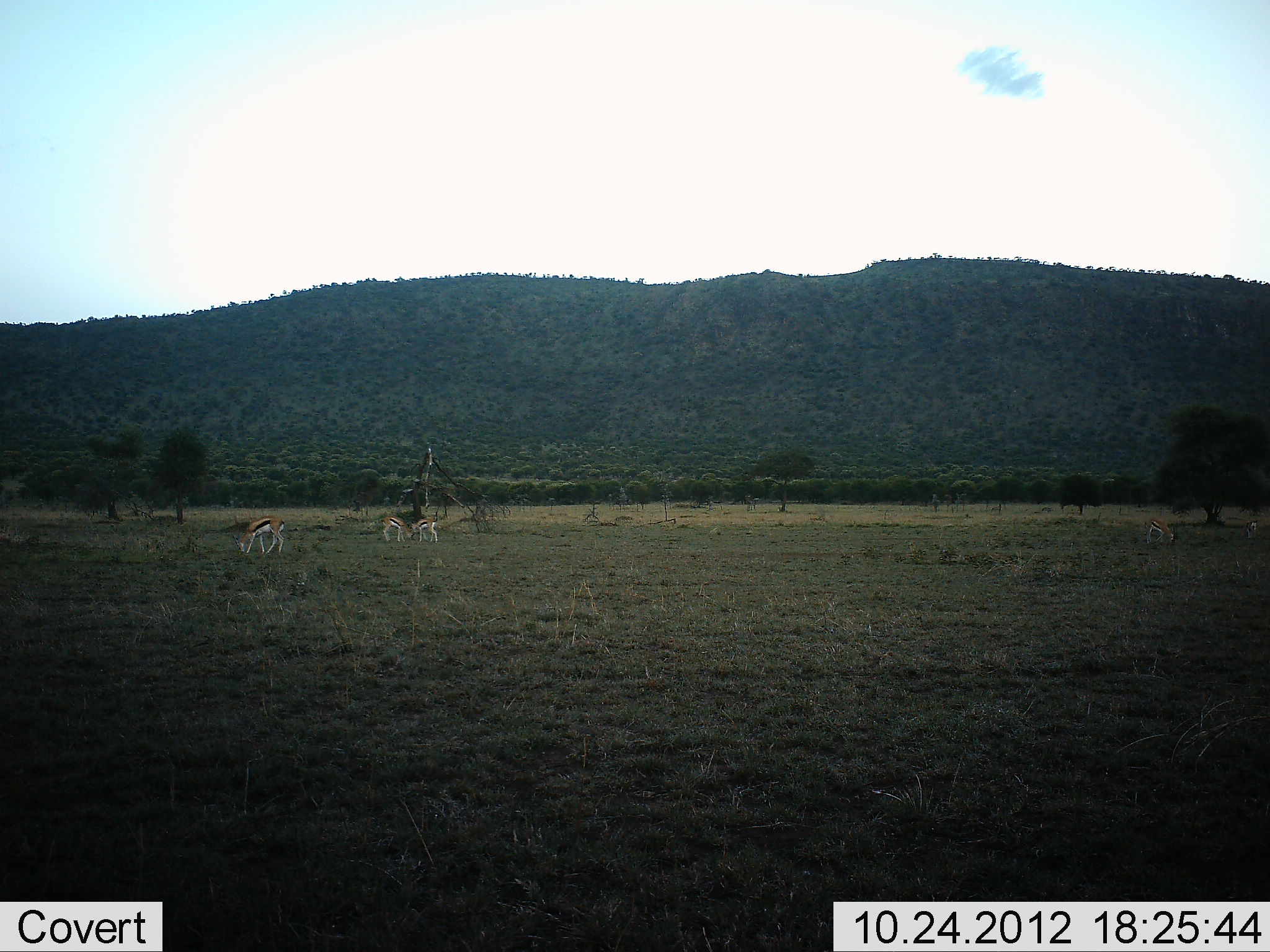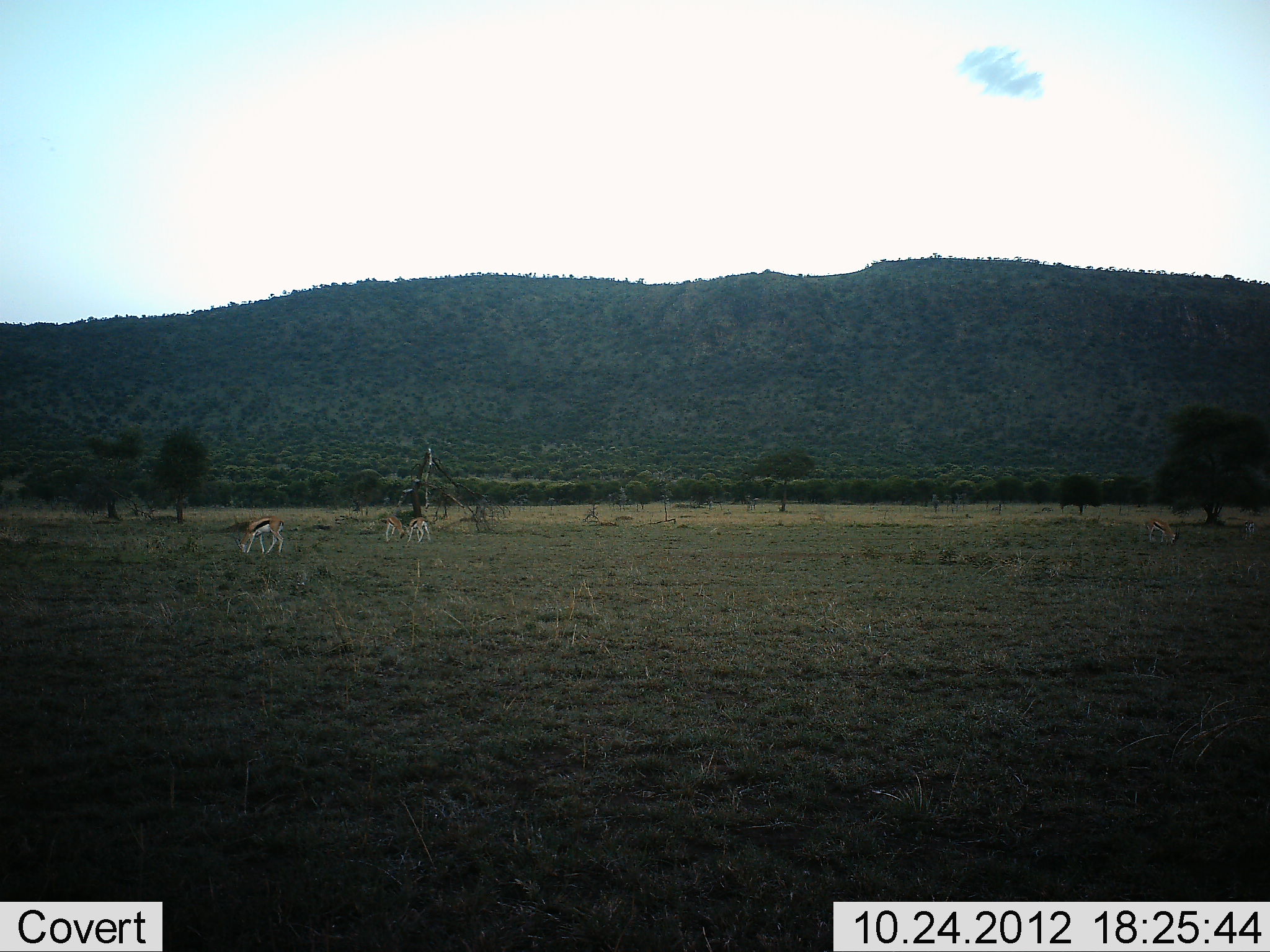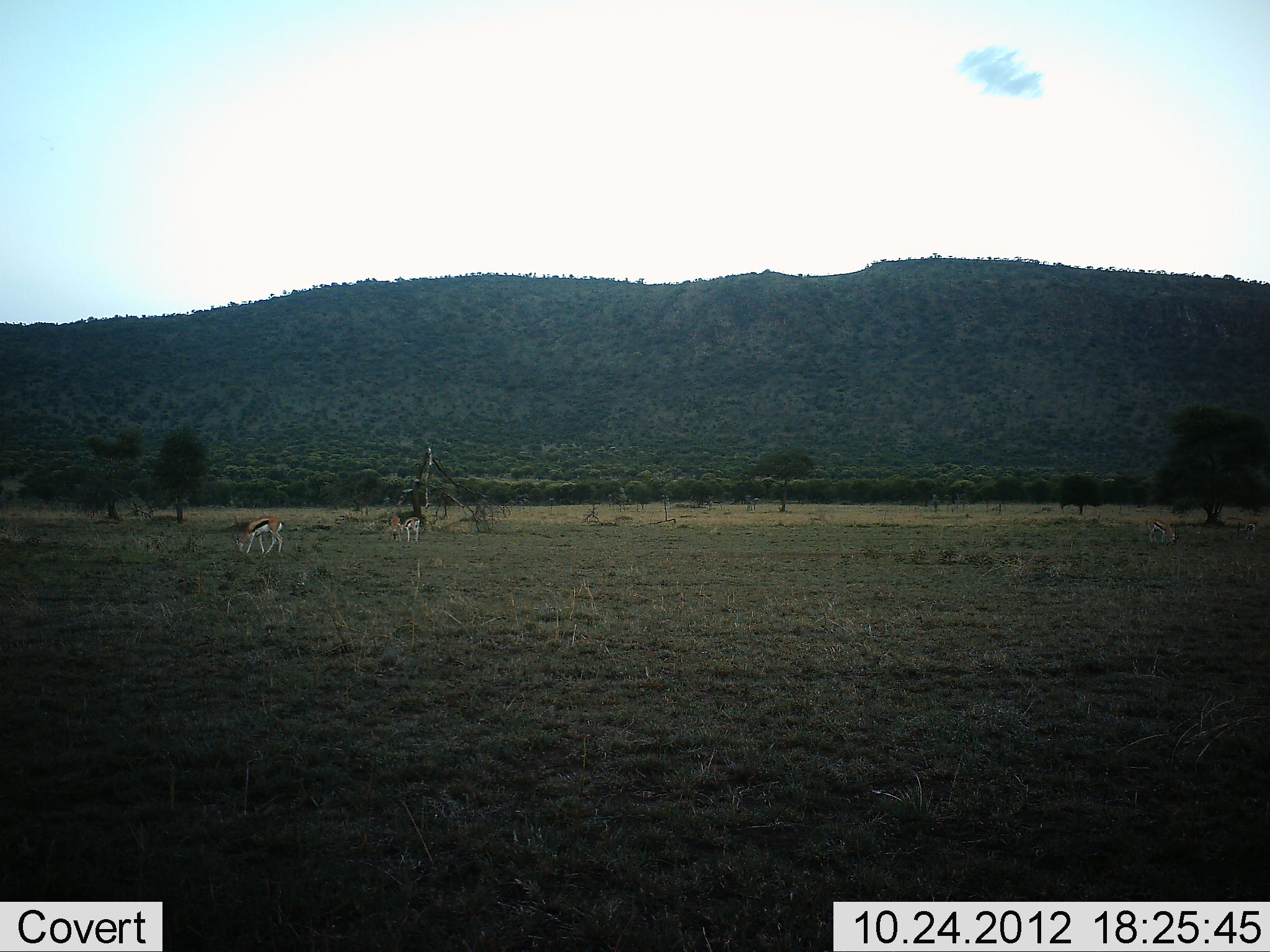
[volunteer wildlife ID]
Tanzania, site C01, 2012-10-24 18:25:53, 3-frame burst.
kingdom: Animalia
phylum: Chordata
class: Mammalia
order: Artiodactyla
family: Bovidae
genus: Eudorcas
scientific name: Eudorcas thomsonii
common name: thomson's gazelle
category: gazellethomsons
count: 4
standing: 50%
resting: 0%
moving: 20%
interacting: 30%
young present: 0%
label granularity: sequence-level